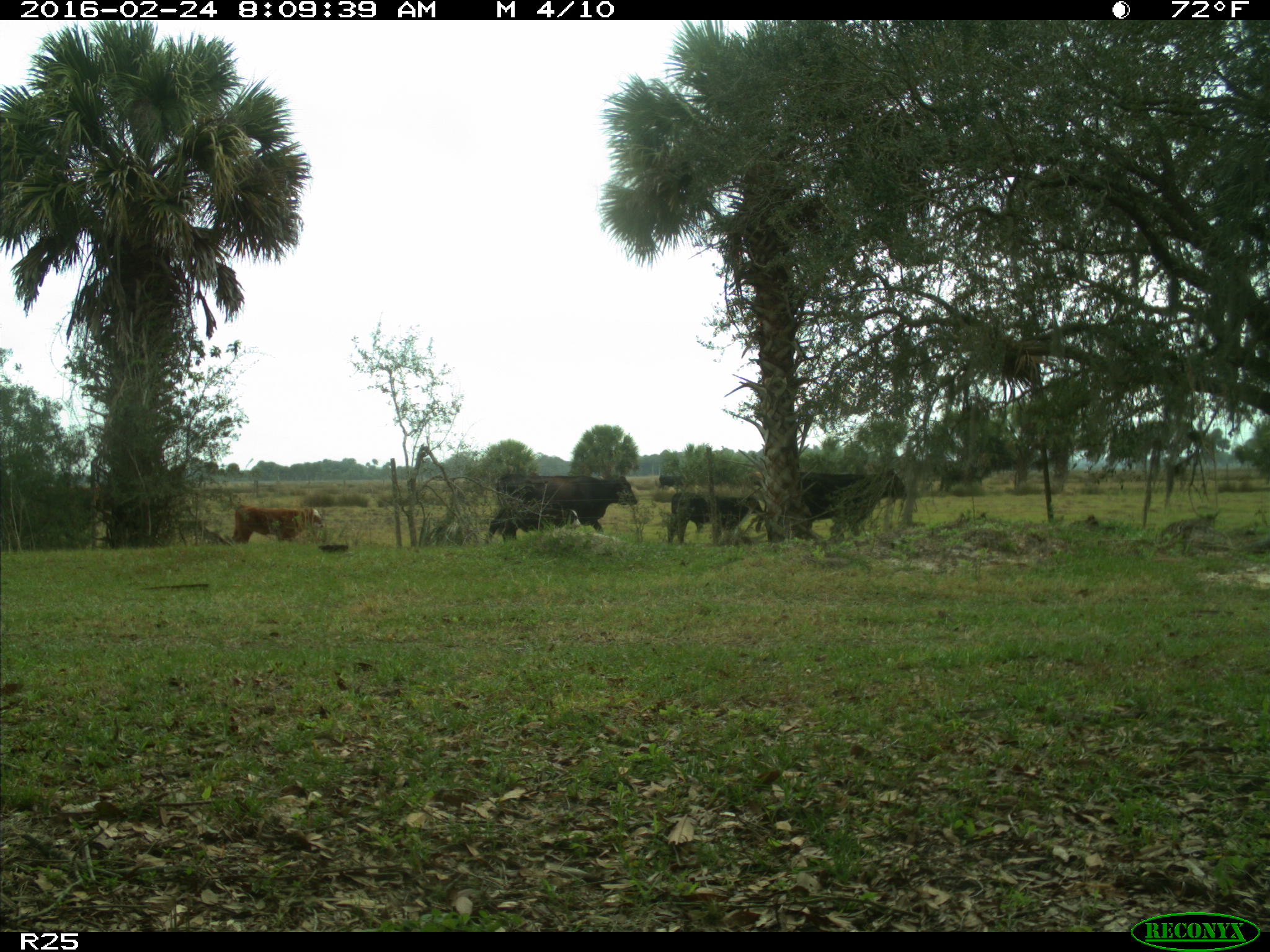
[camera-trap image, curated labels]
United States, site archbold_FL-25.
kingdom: Animalia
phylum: Chordata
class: Mammalia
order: Artiodactyla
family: Bovidae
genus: Bos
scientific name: Bos taurus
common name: domestic cow